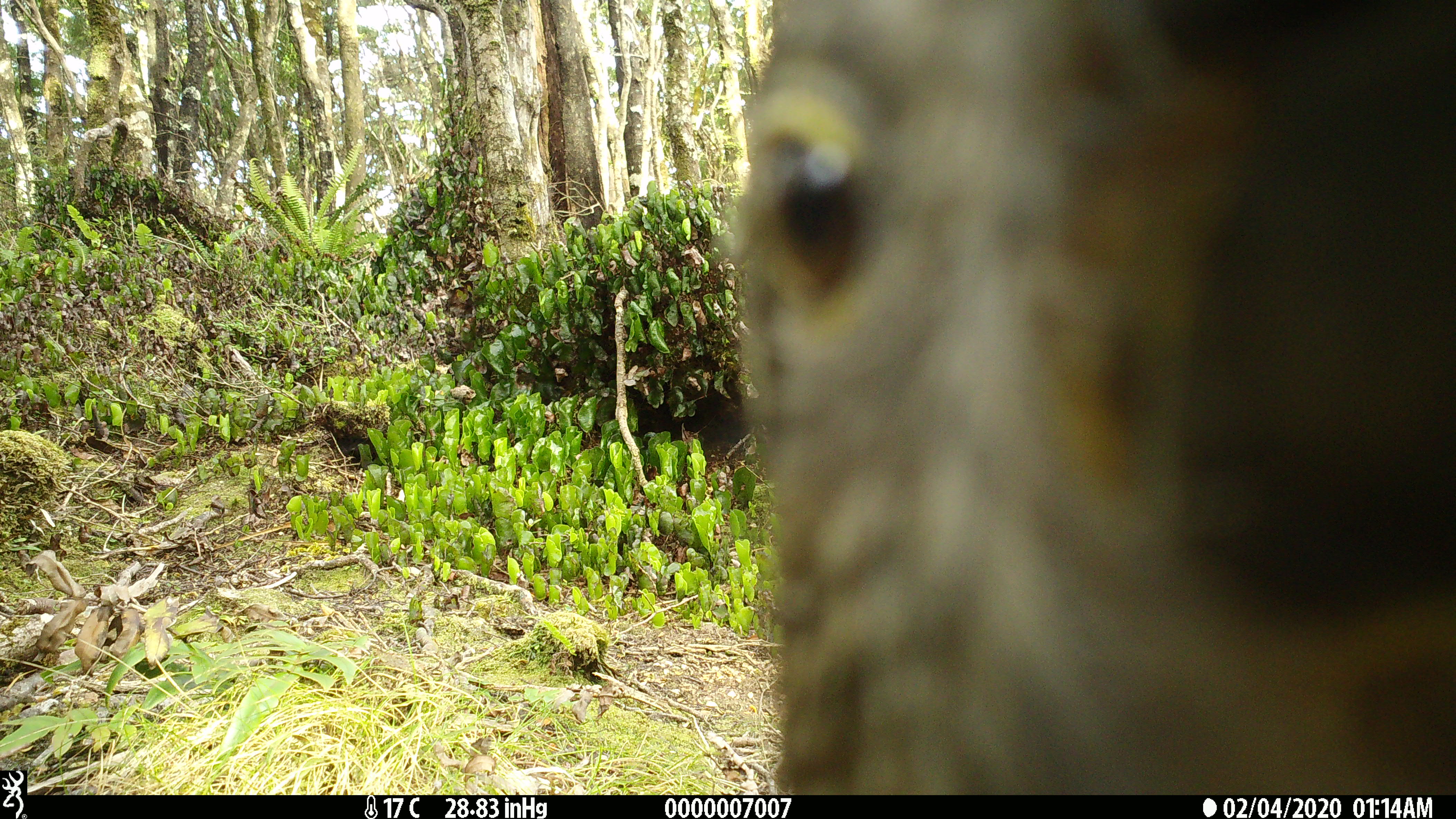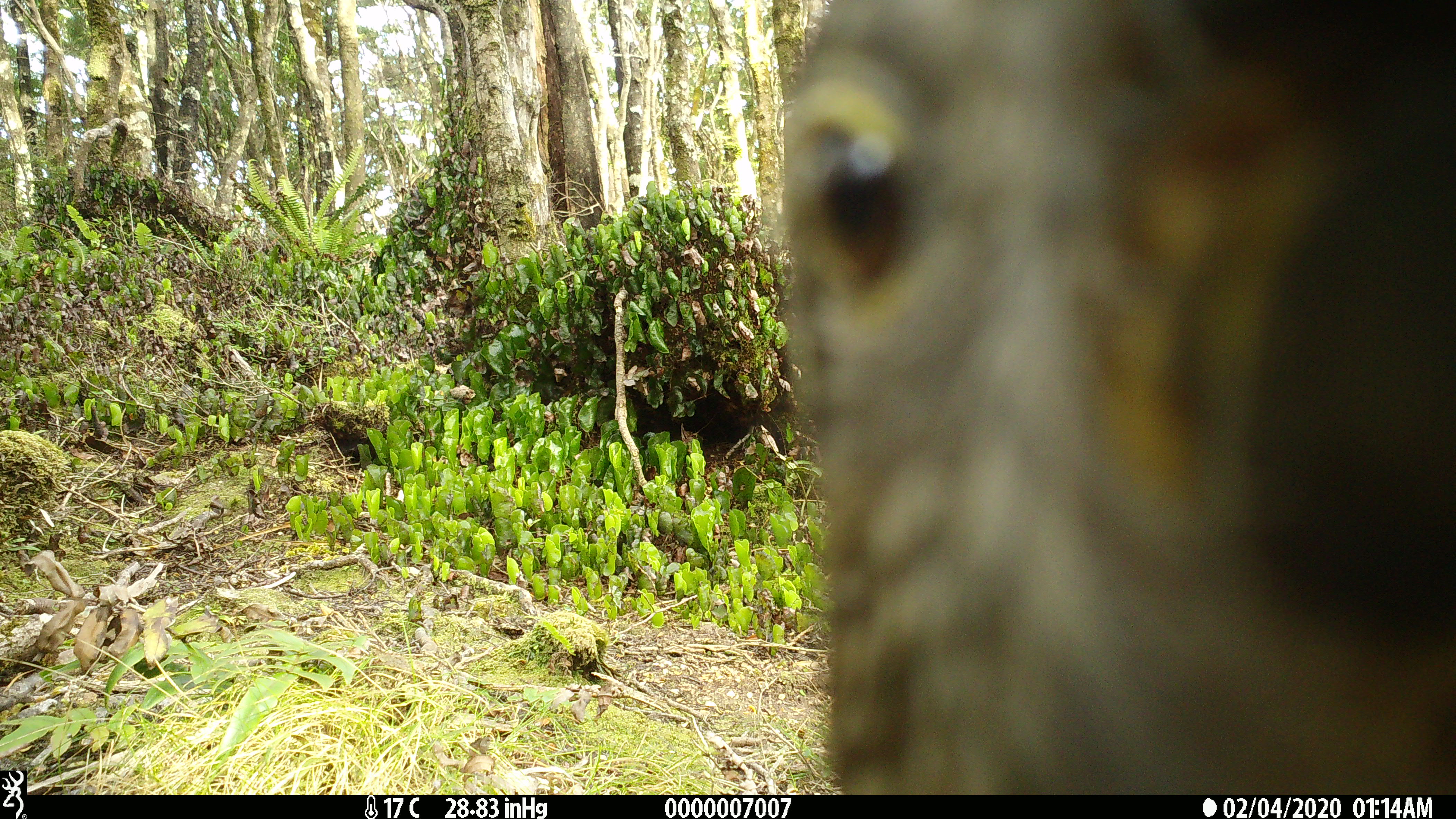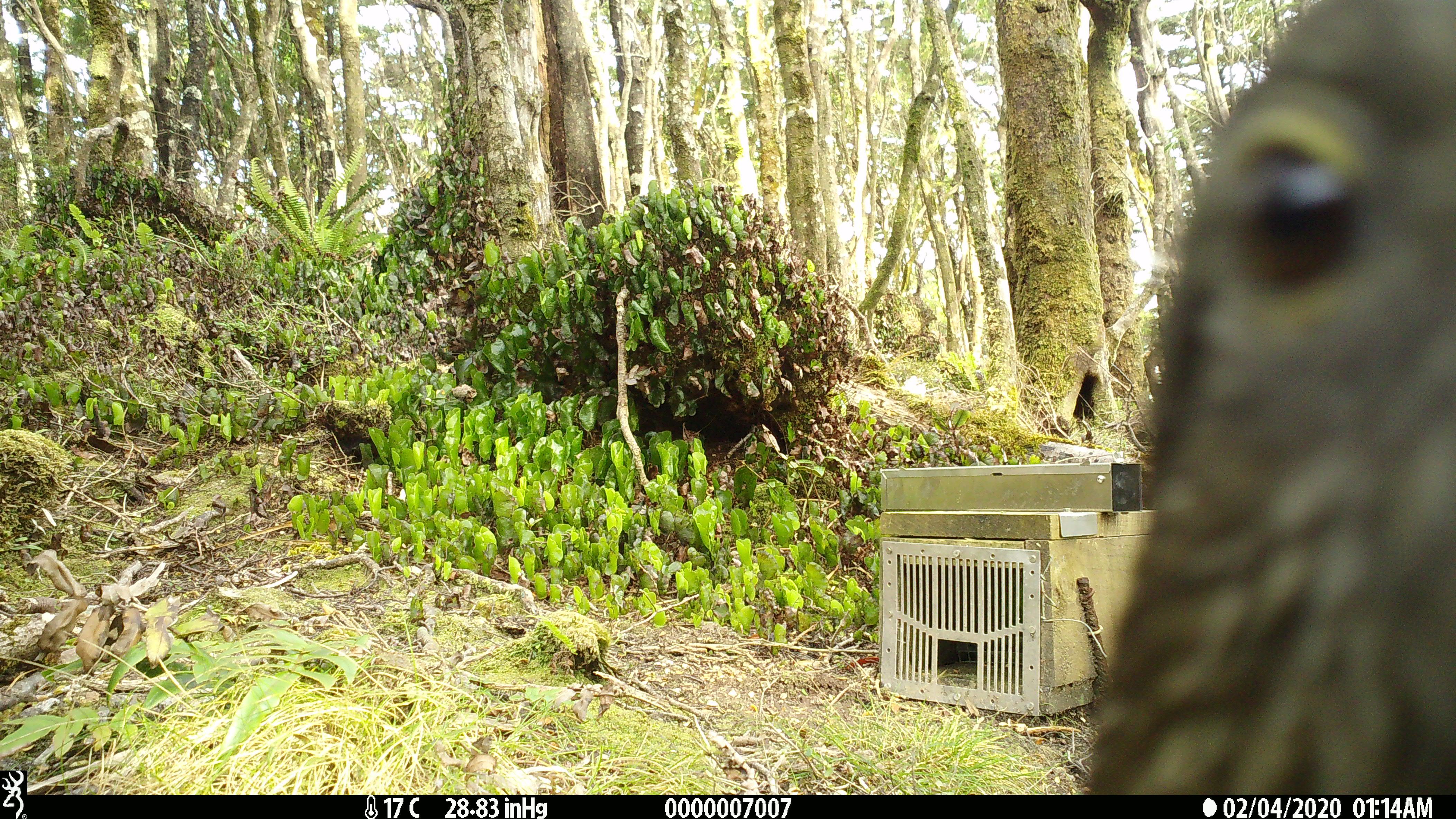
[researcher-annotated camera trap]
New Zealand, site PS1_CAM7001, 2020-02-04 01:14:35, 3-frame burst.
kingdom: Animalia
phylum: Chordata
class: Aves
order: Psittaciformes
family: Strigopidae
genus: Nestor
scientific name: Nestor notabilis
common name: kea